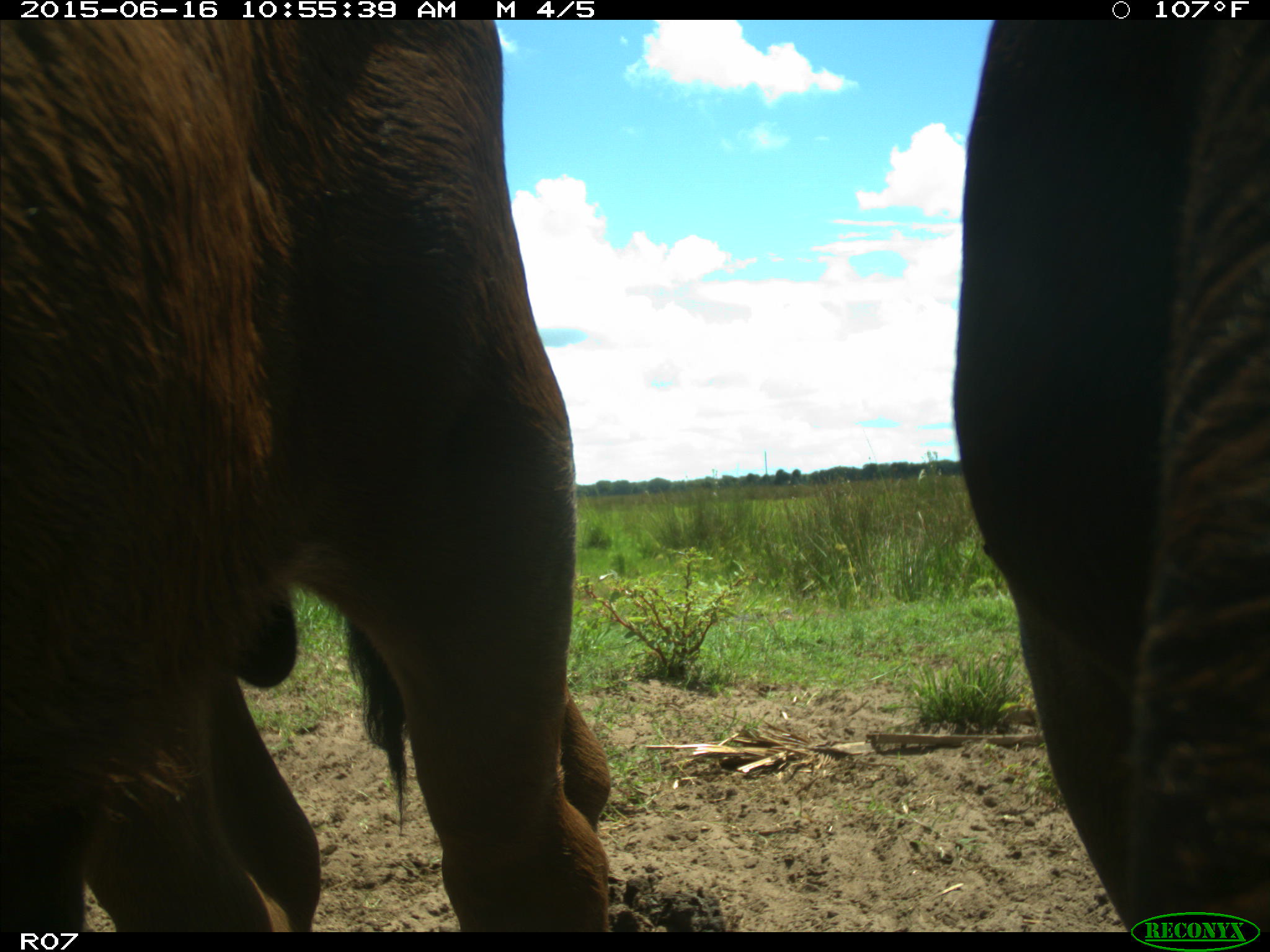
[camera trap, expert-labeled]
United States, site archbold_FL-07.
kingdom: Animalia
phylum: Chordata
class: Mammalia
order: Artiodactyla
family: Bovidae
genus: Bos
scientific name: Bos taurus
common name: domestic cow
Bos taurus (domestic cow).